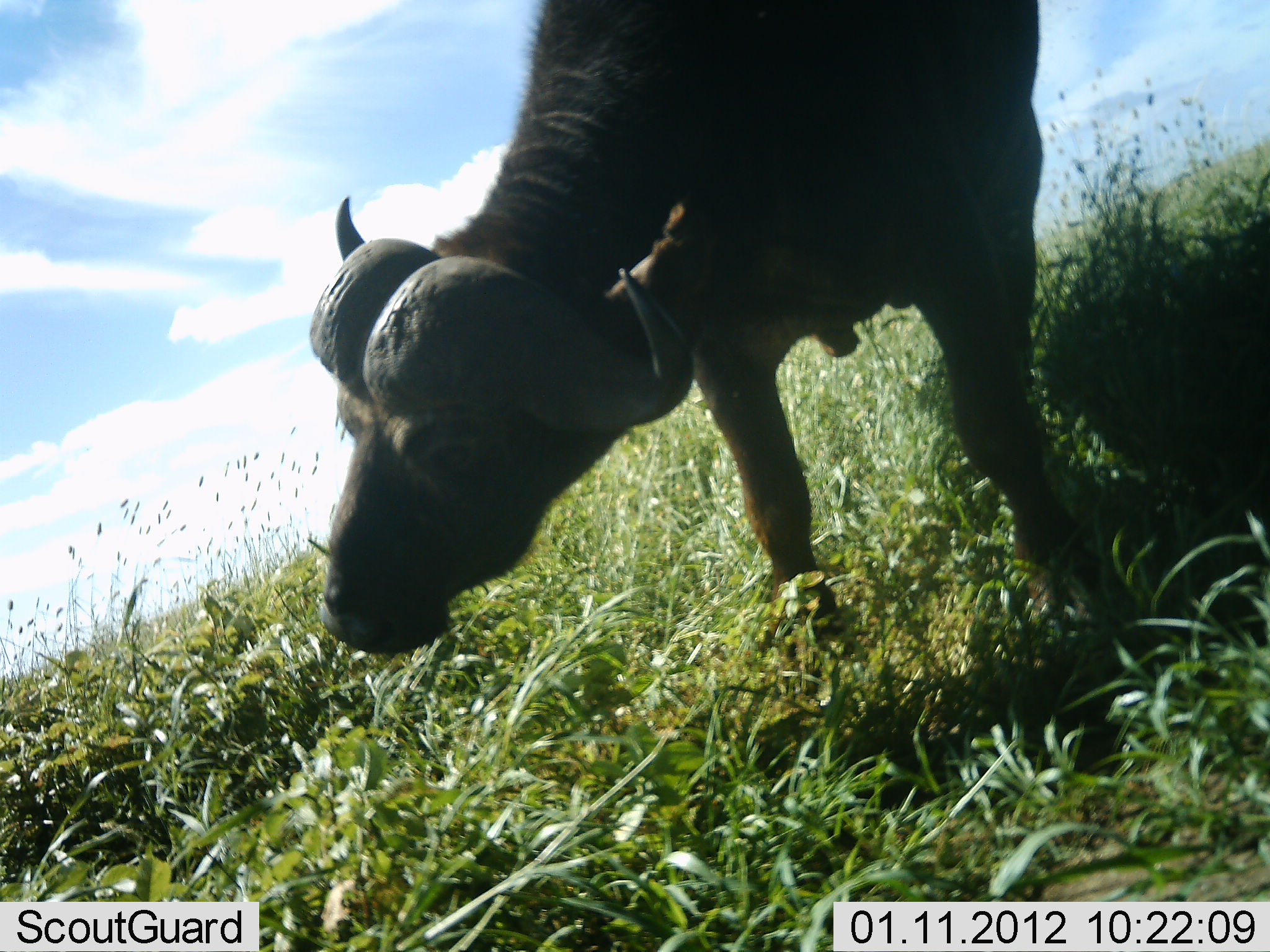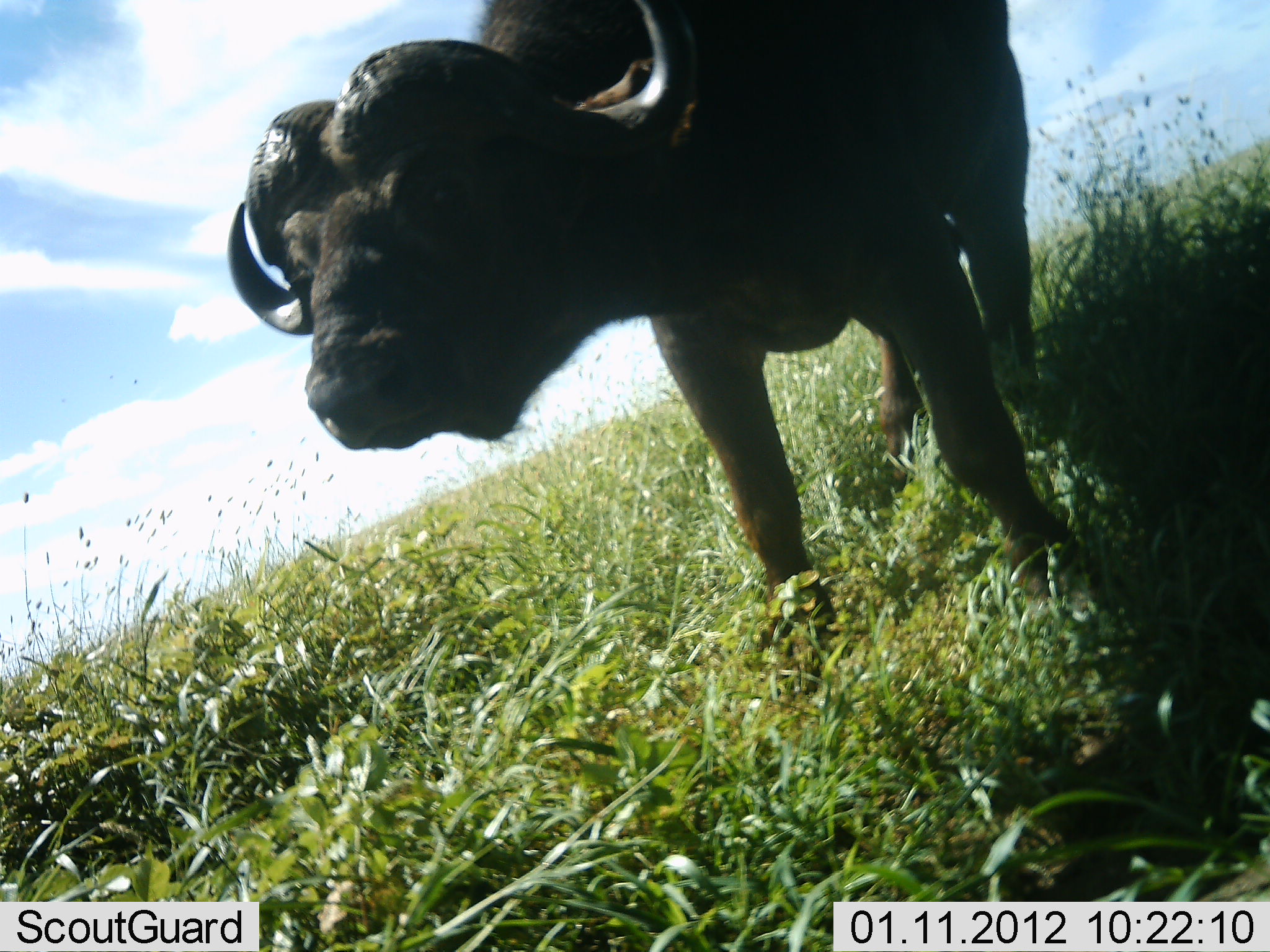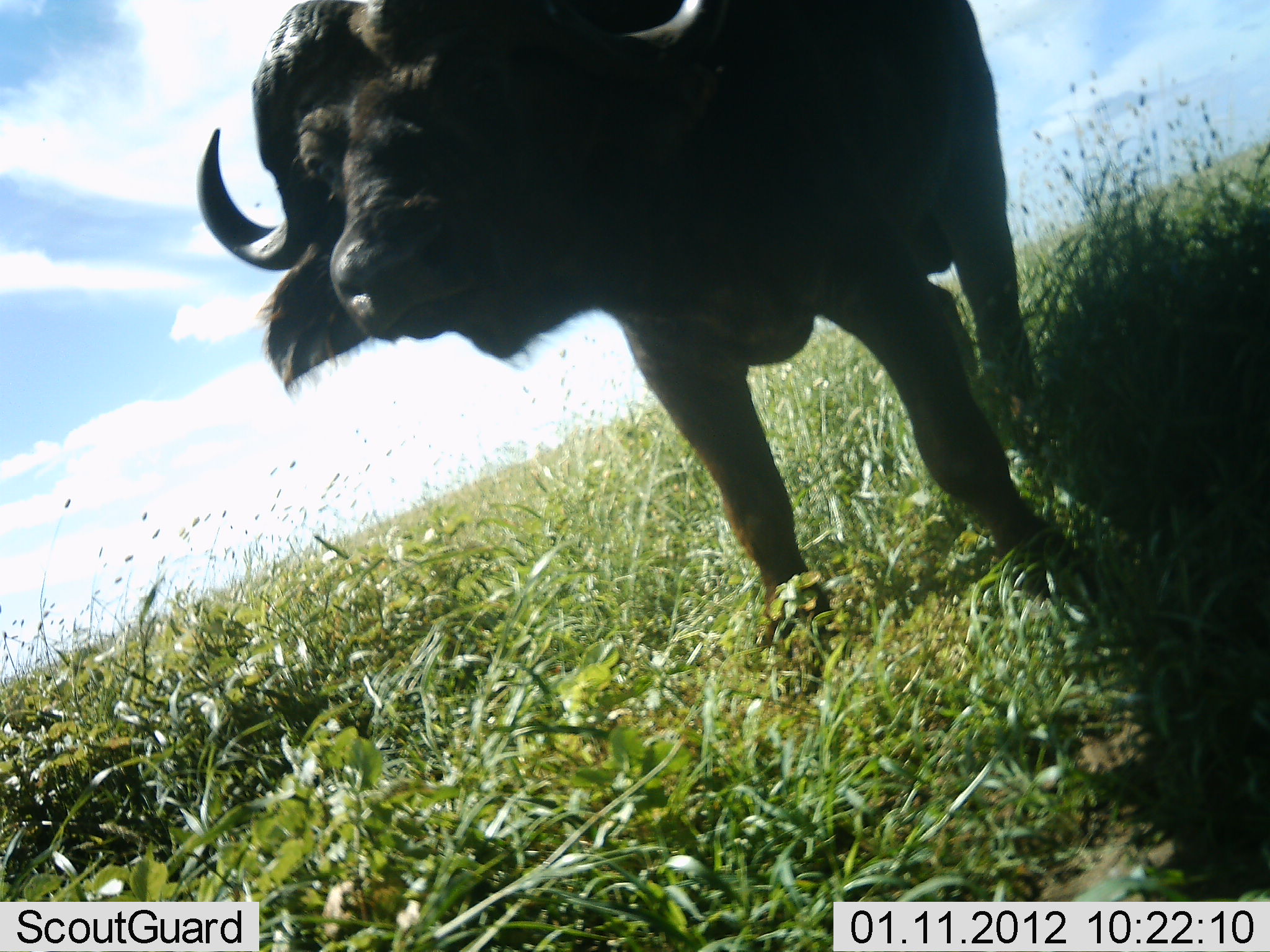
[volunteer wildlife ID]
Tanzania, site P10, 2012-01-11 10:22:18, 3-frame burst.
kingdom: Animalia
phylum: Chordata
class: Mammalia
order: Artiodactyla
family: Bovidae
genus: Syncerus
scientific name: Syncerus caffer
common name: cape buffalo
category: buffalo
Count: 1.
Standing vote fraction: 60%.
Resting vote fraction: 0%.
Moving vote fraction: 7%.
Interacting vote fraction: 7%.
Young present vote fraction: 0%.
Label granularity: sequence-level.